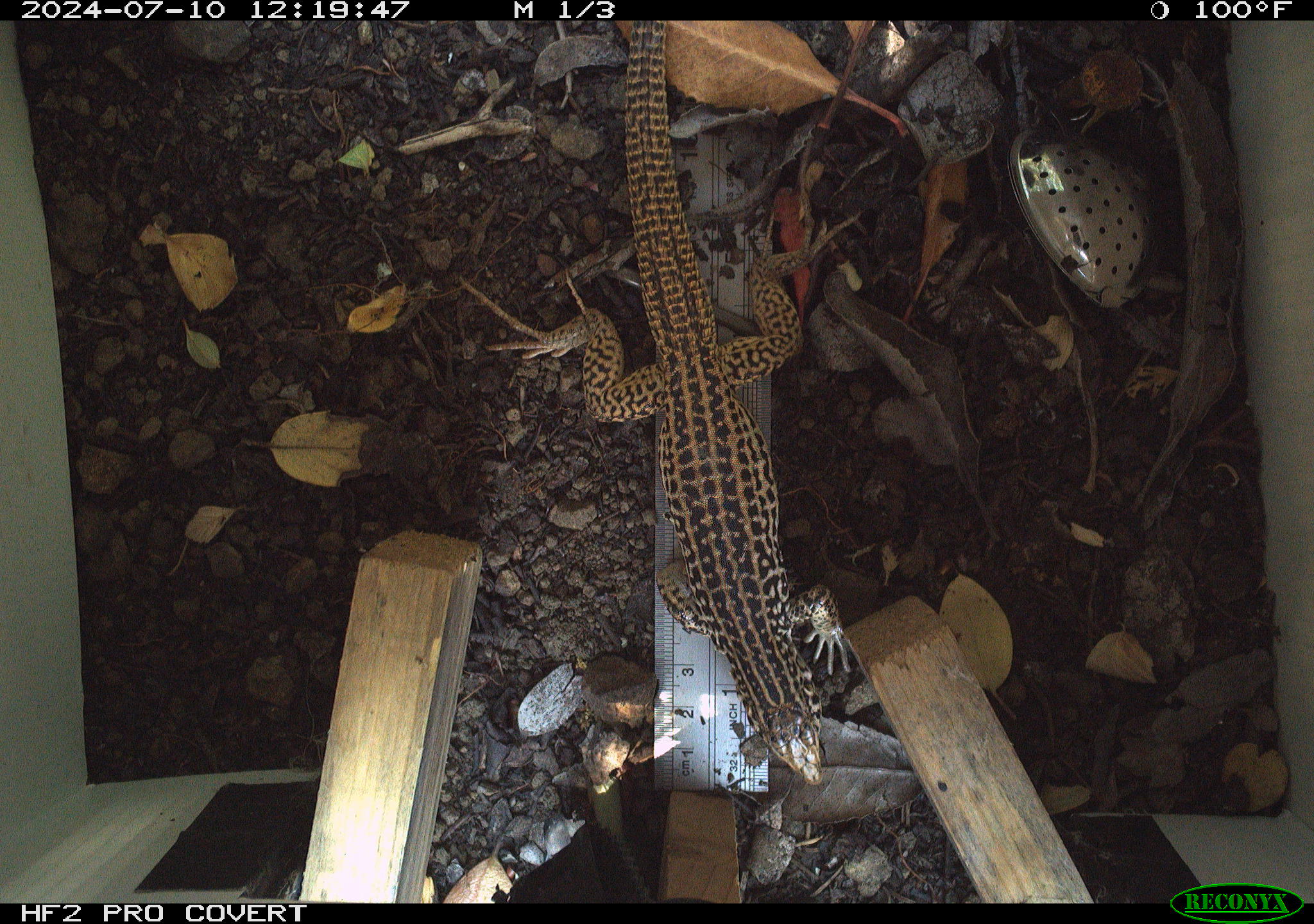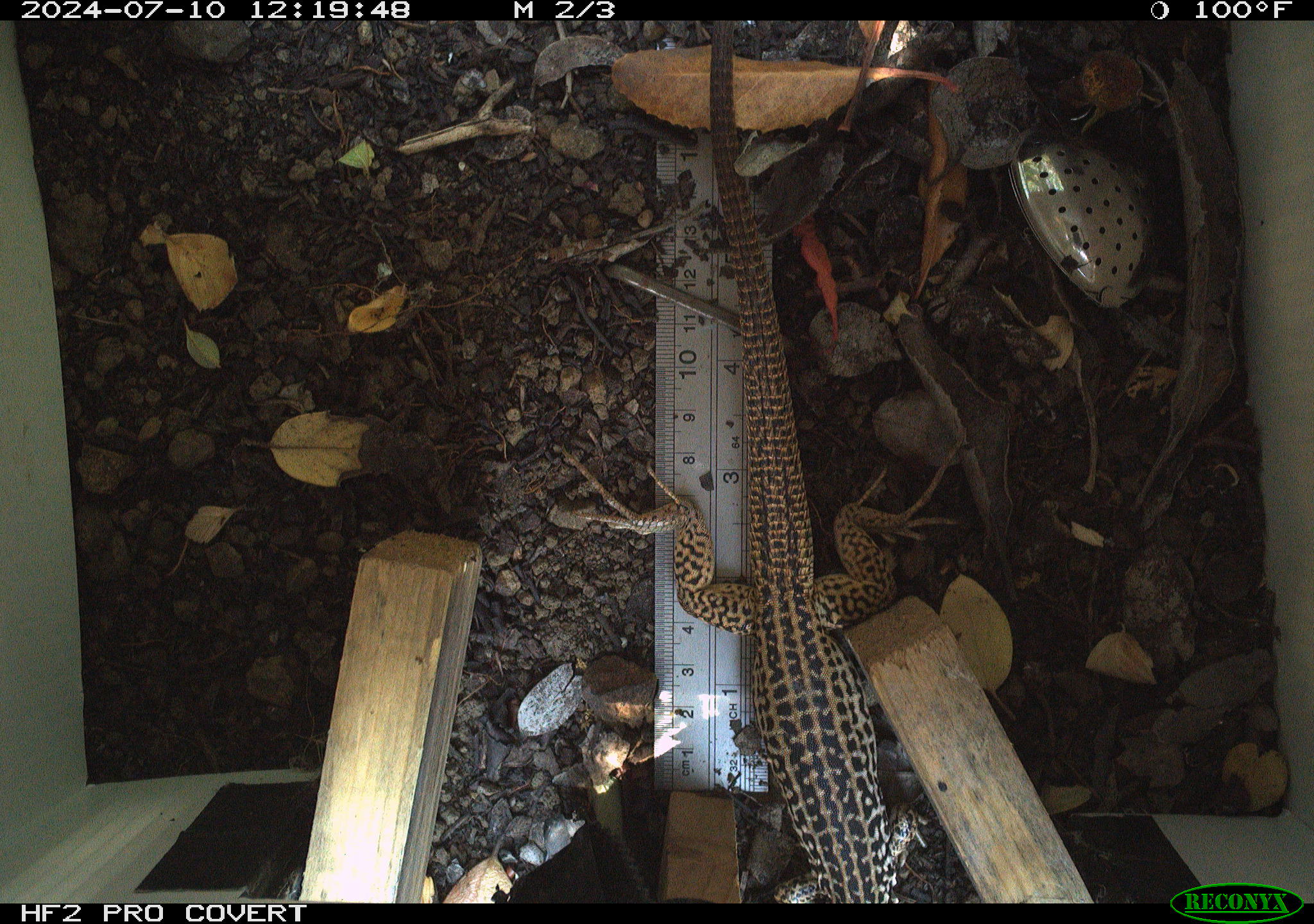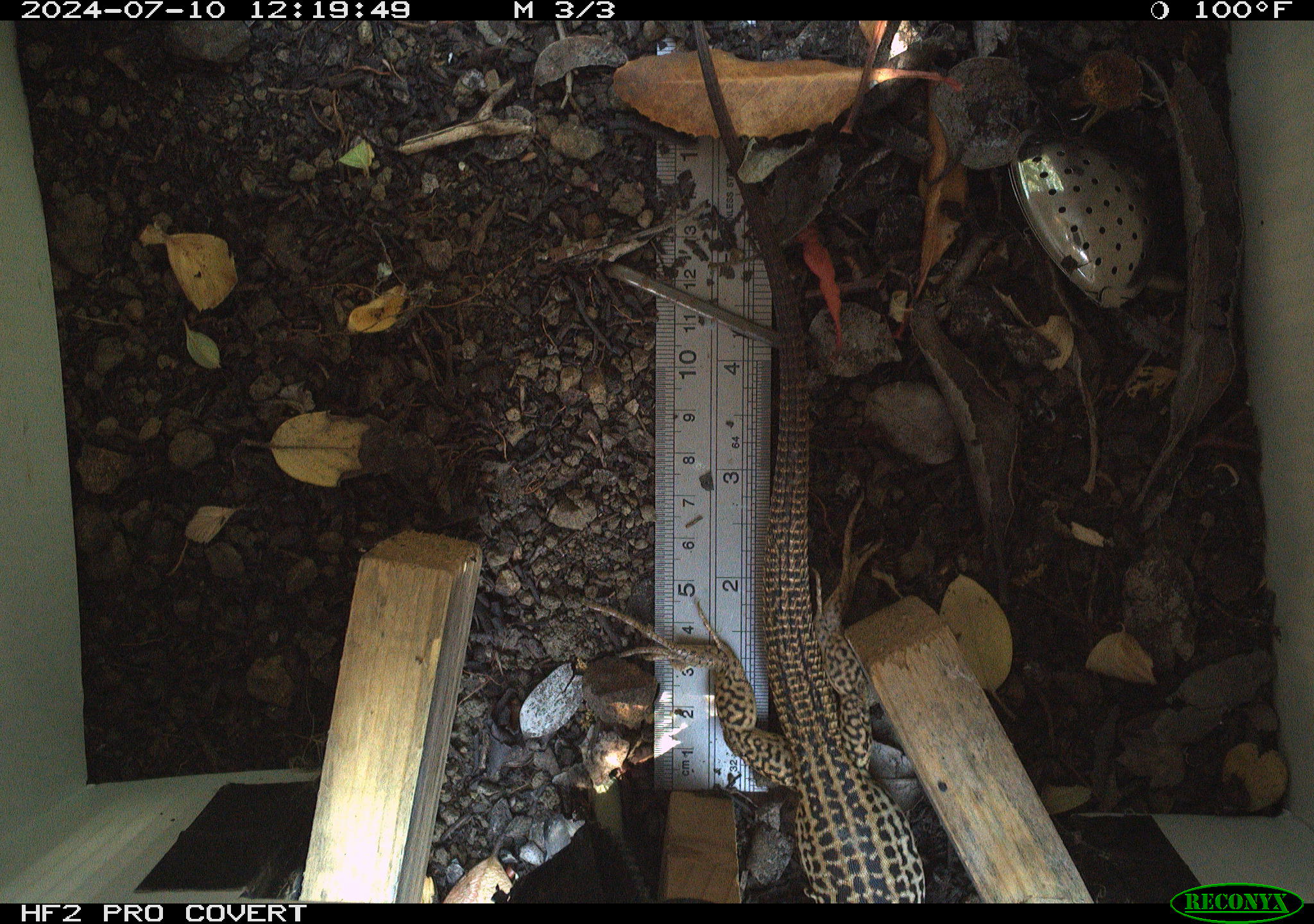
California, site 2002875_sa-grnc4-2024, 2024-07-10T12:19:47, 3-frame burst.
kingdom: Animalia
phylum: Chordata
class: Reptilia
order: Squamata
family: Teiidae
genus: Aspidoscelis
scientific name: Aspidoscelis tigris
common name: western whiptail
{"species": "western whiptail (Aspidoscelis tigris)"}